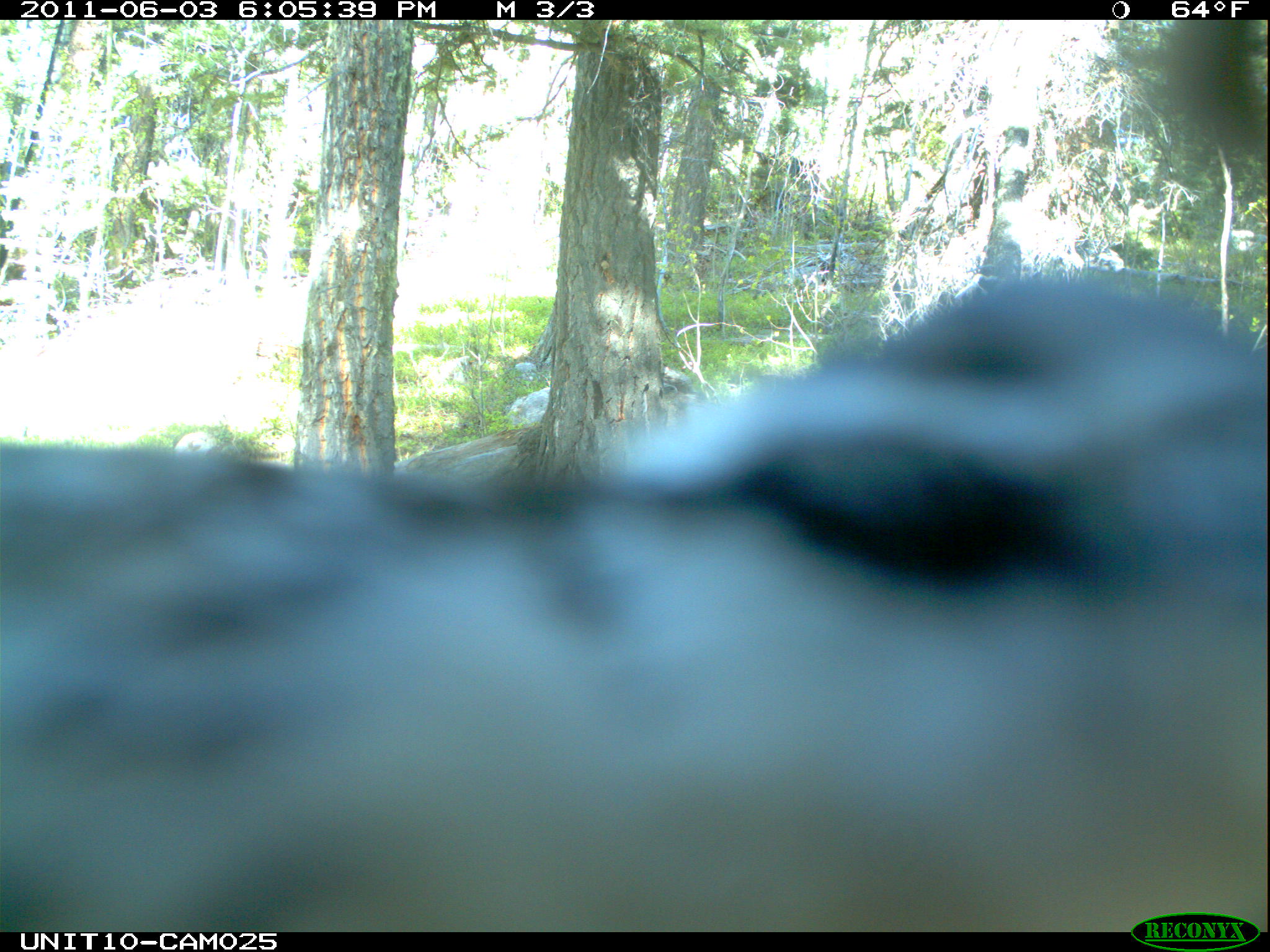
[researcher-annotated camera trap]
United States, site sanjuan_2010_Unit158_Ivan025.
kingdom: Animalia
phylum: Chordata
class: Aves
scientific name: Aves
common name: birds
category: unidentified bird